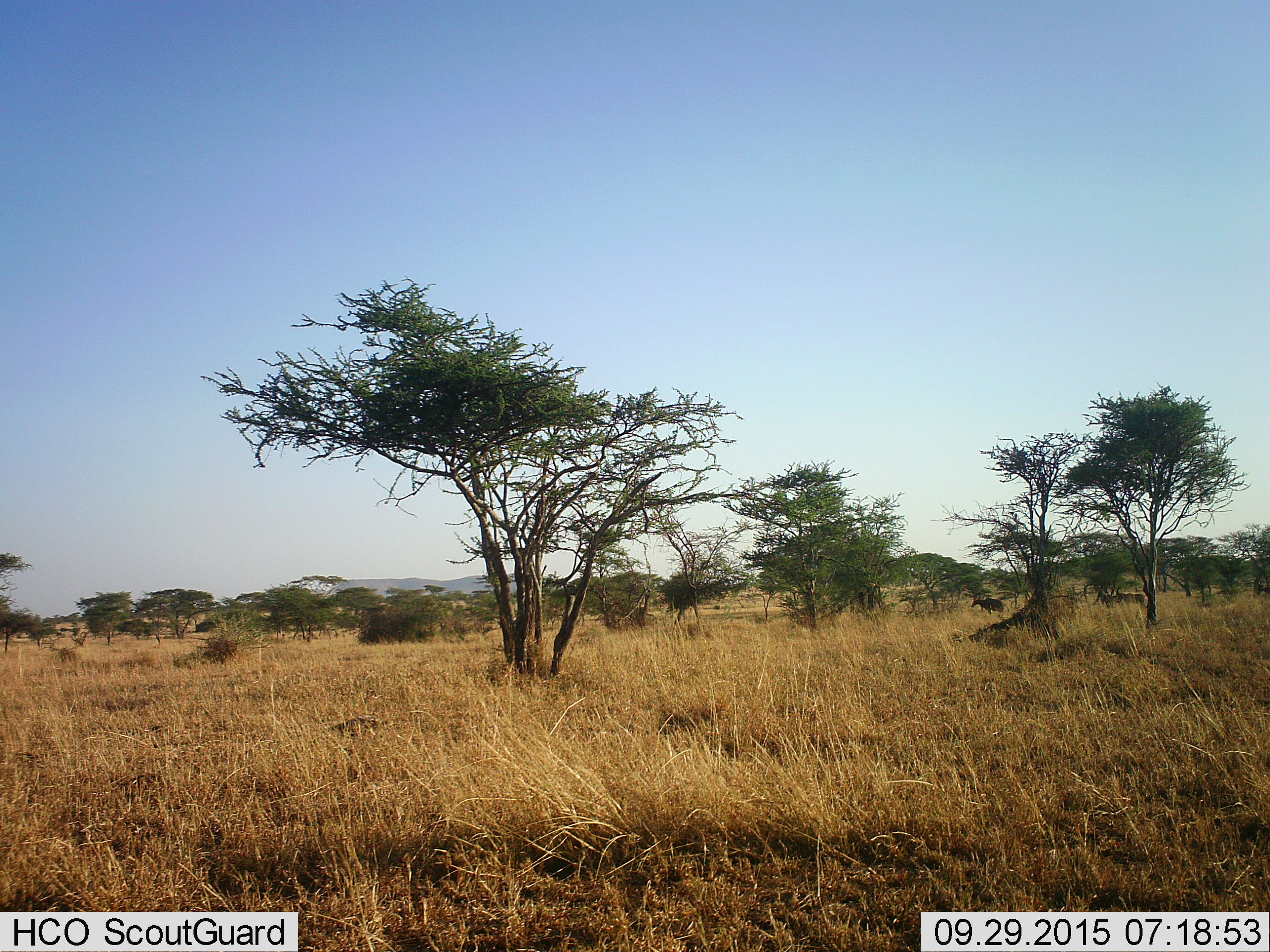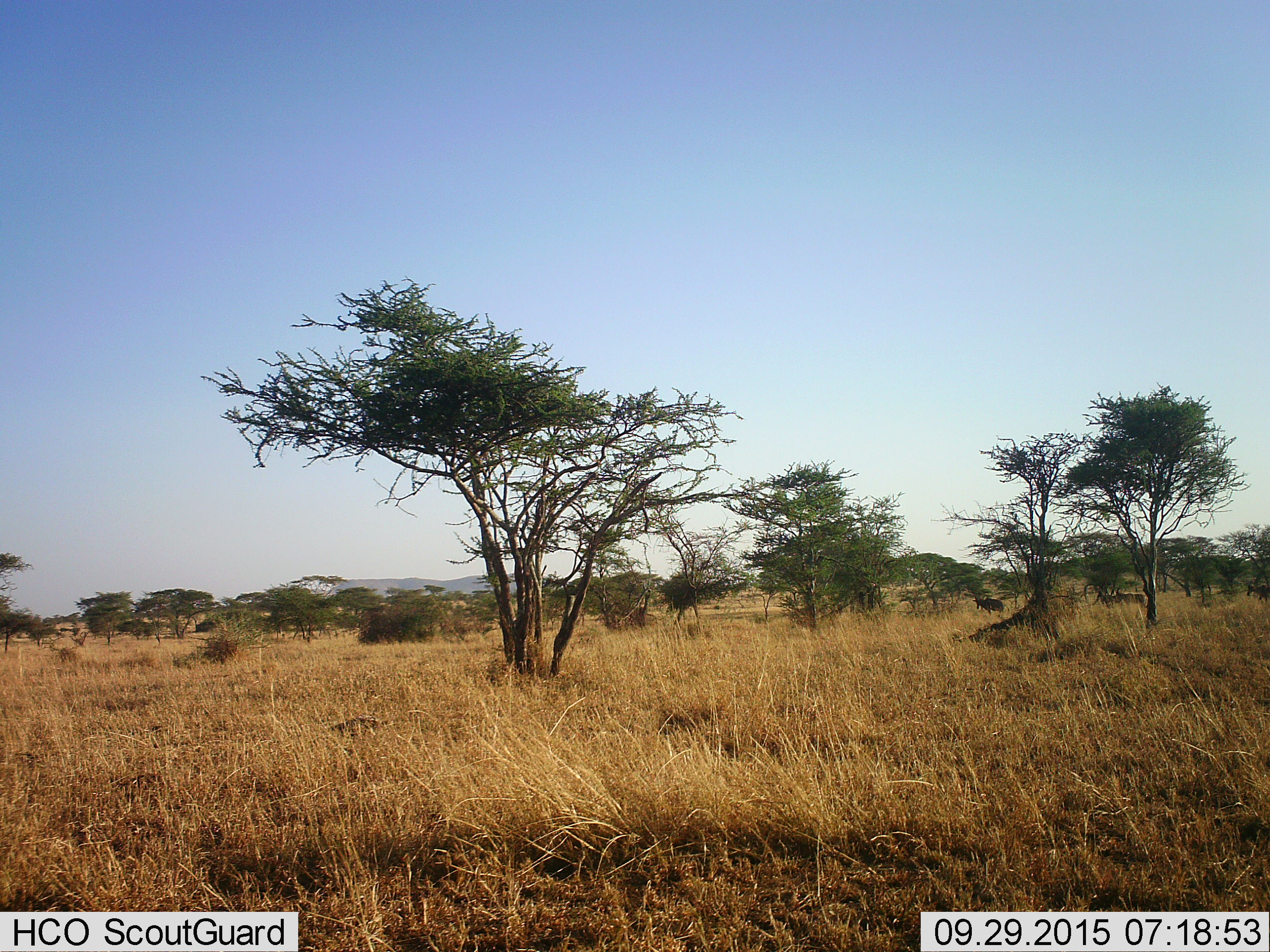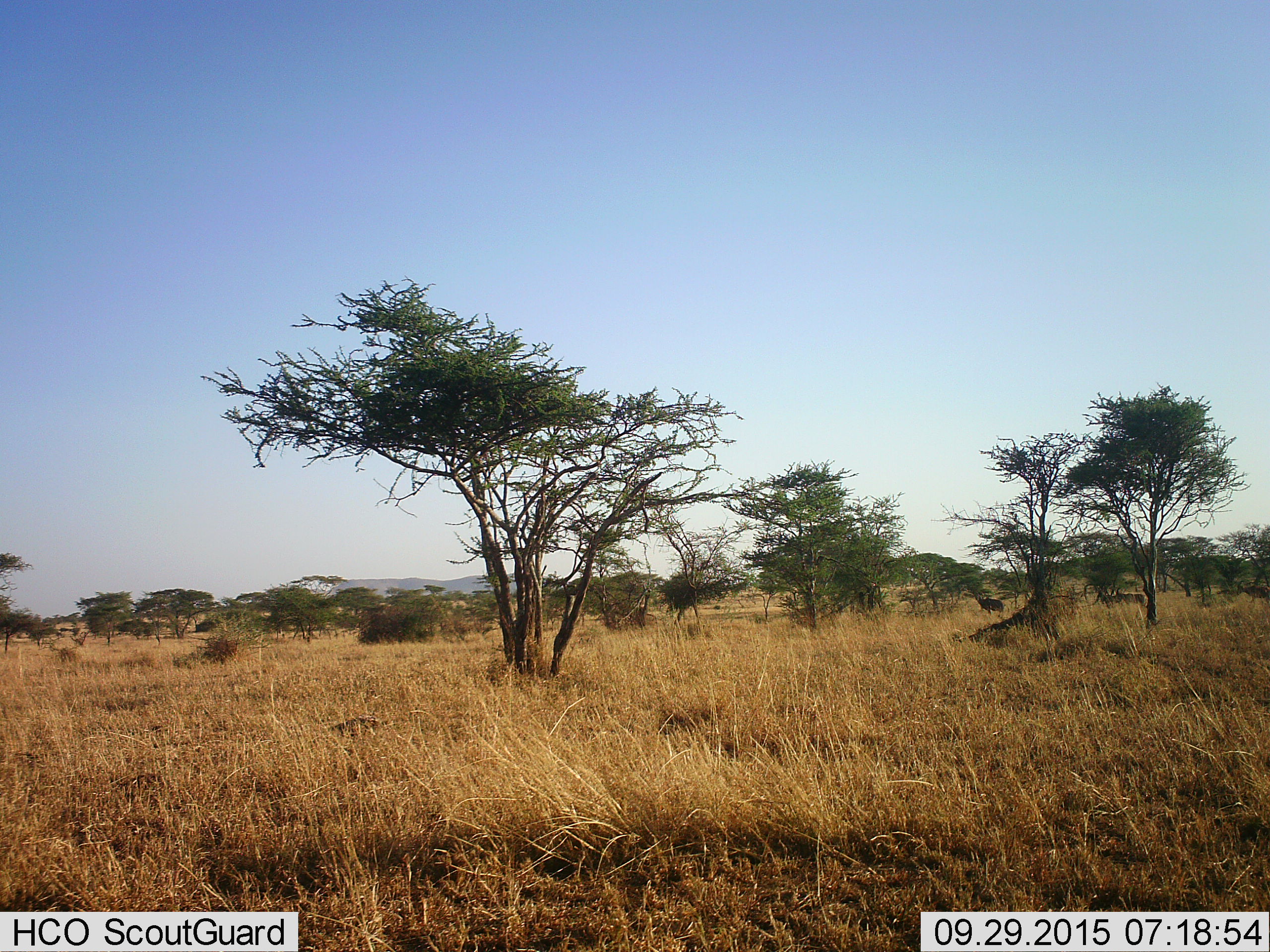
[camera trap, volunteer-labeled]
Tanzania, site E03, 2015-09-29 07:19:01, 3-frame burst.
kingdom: Animalia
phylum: Chordata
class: Mammalia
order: Artiodactyla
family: Bovidae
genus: Damaliscus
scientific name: Damaliscus lunatus jimela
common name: topi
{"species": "topi (Damaliscus lunatus jimela)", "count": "4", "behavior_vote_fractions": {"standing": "80%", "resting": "0%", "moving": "80%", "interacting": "0%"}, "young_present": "20%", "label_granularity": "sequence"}